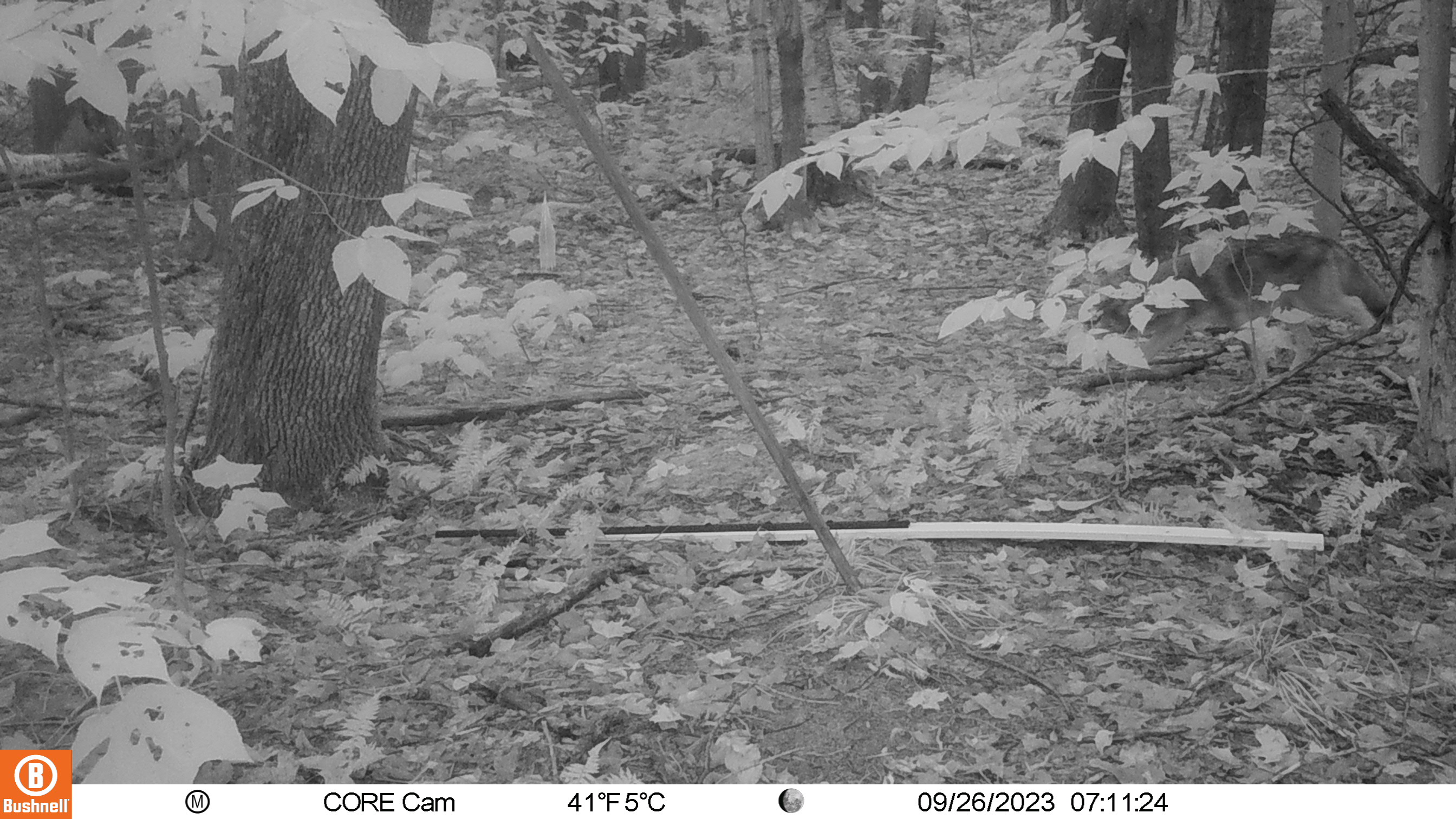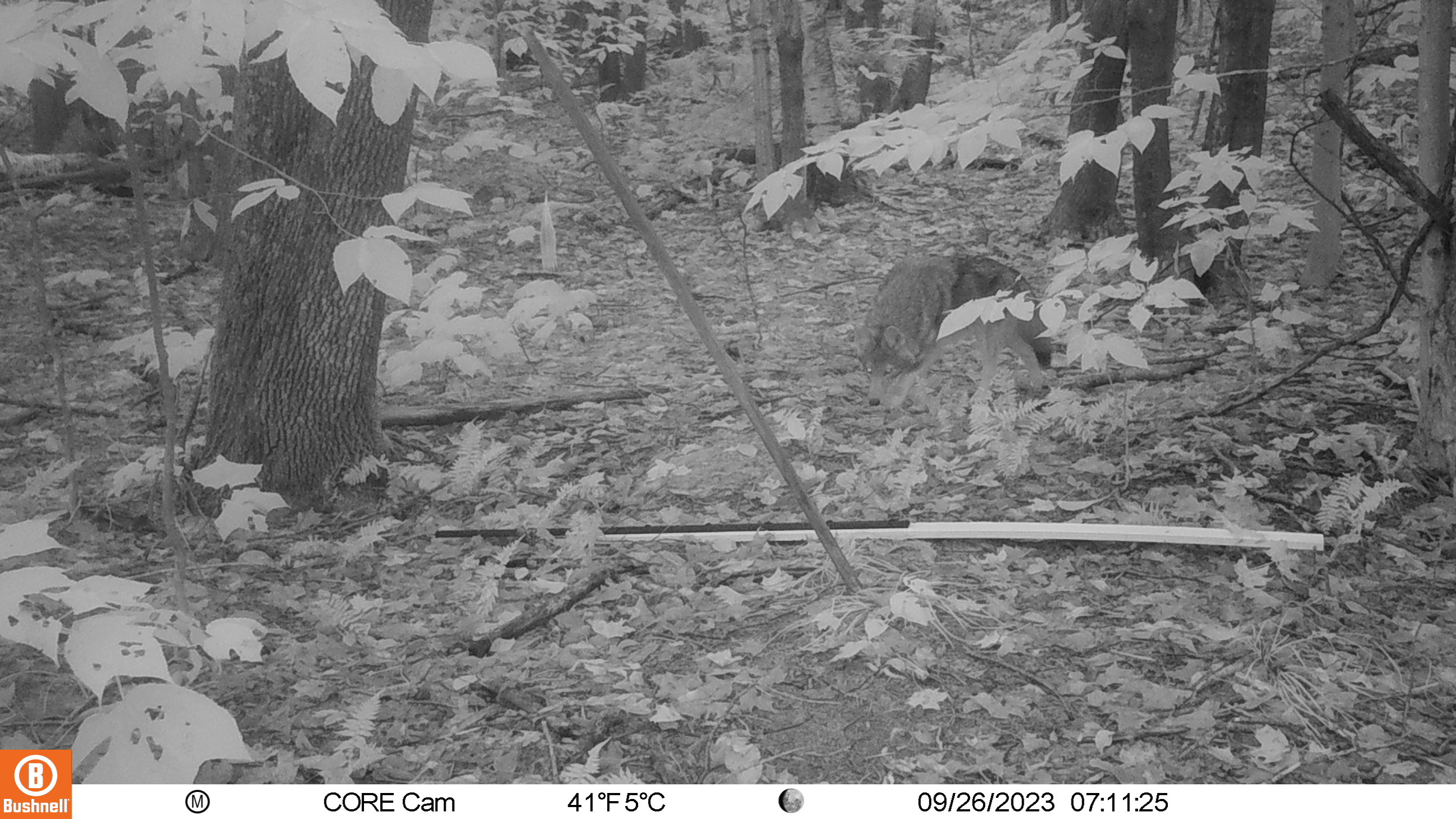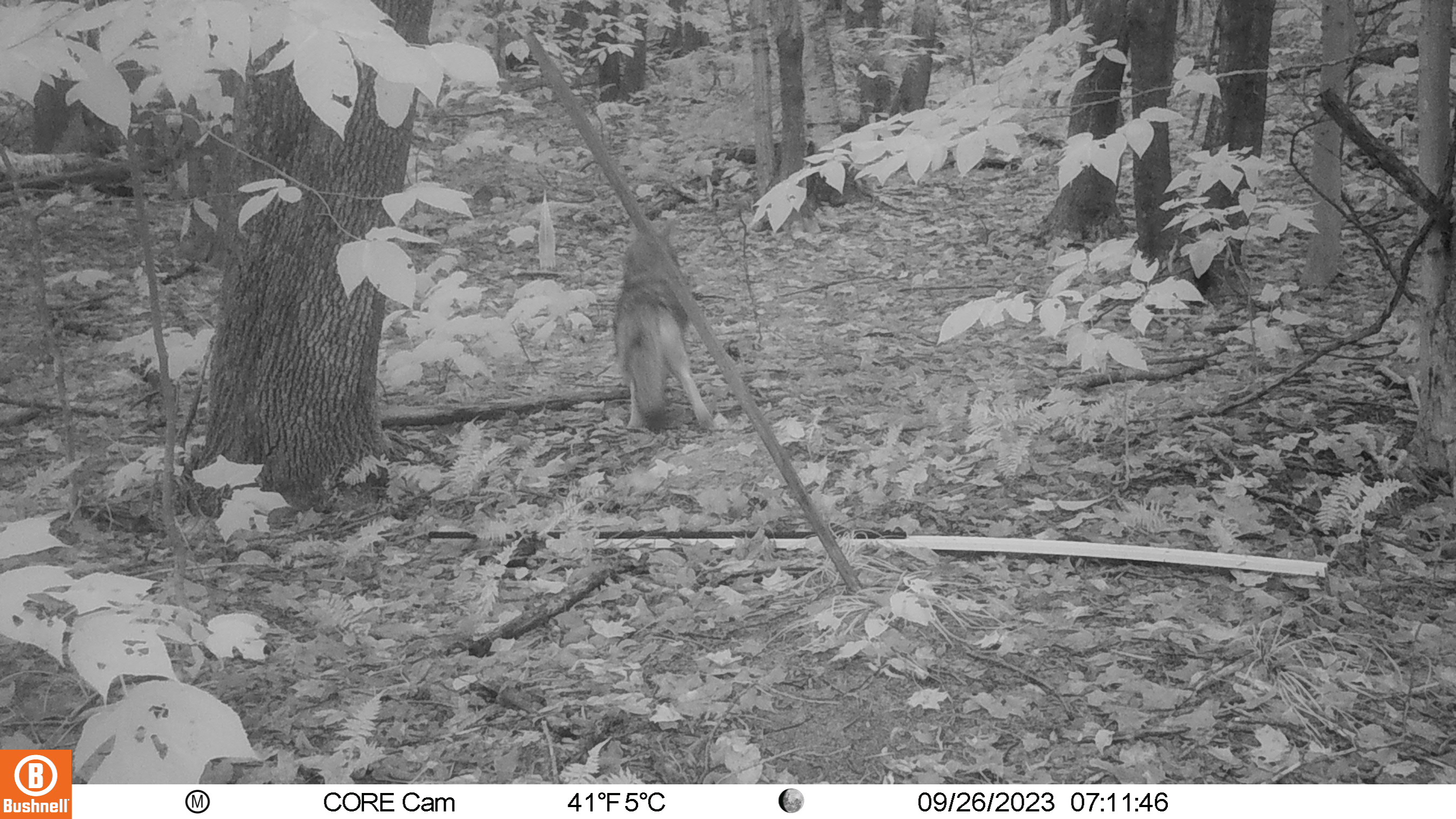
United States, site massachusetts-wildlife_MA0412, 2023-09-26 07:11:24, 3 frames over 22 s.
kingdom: Animalia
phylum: Chordata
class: Mammalia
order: Carnivora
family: Canidae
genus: Canis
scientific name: Canis latrans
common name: coyote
Coyote (Canis latrans).